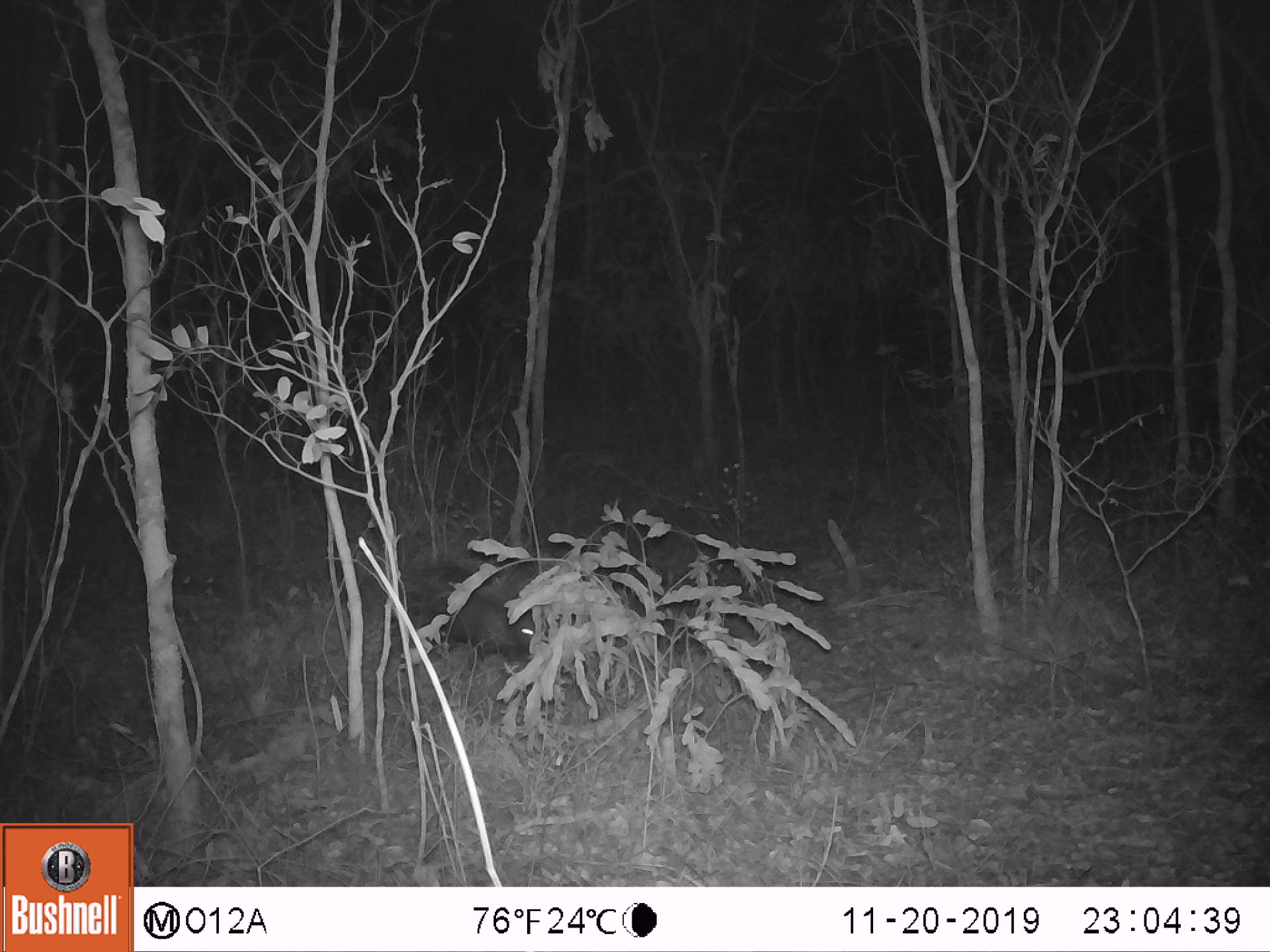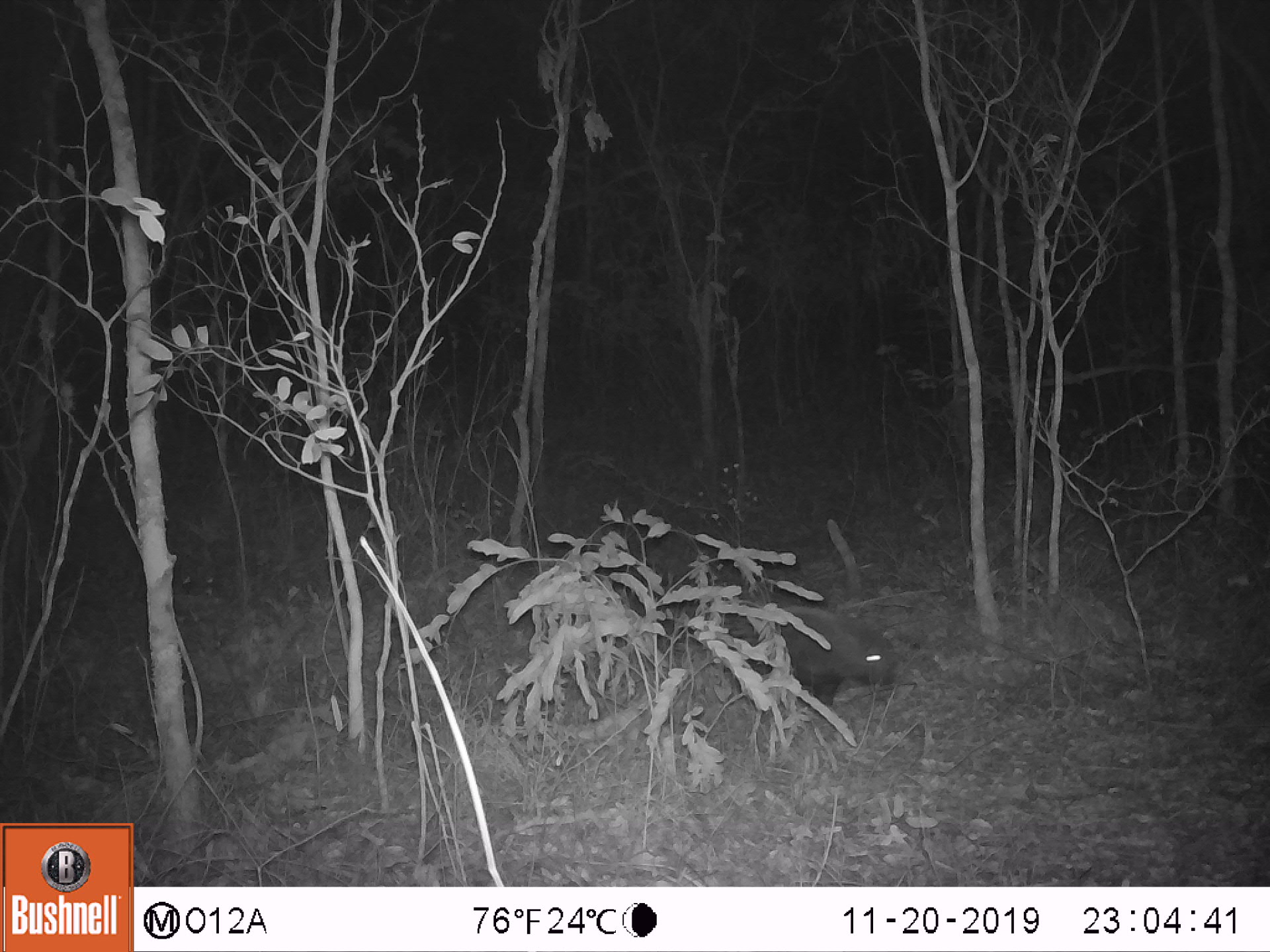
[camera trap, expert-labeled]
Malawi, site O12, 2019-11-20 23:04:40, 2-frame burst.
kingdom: Animalia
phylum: Chordata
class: Mammalia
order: Rodentia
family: Hystricidae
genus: Hystrix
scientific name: Hystrix africaeaustralis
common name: cape porcupine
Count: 1.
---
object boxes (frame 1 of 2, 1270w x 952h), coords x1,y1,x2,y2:
cape porcupine: 406,542,541,670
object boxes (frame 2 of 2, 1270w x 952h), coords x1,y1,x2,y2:
cape porcupine: 712,572,912,707